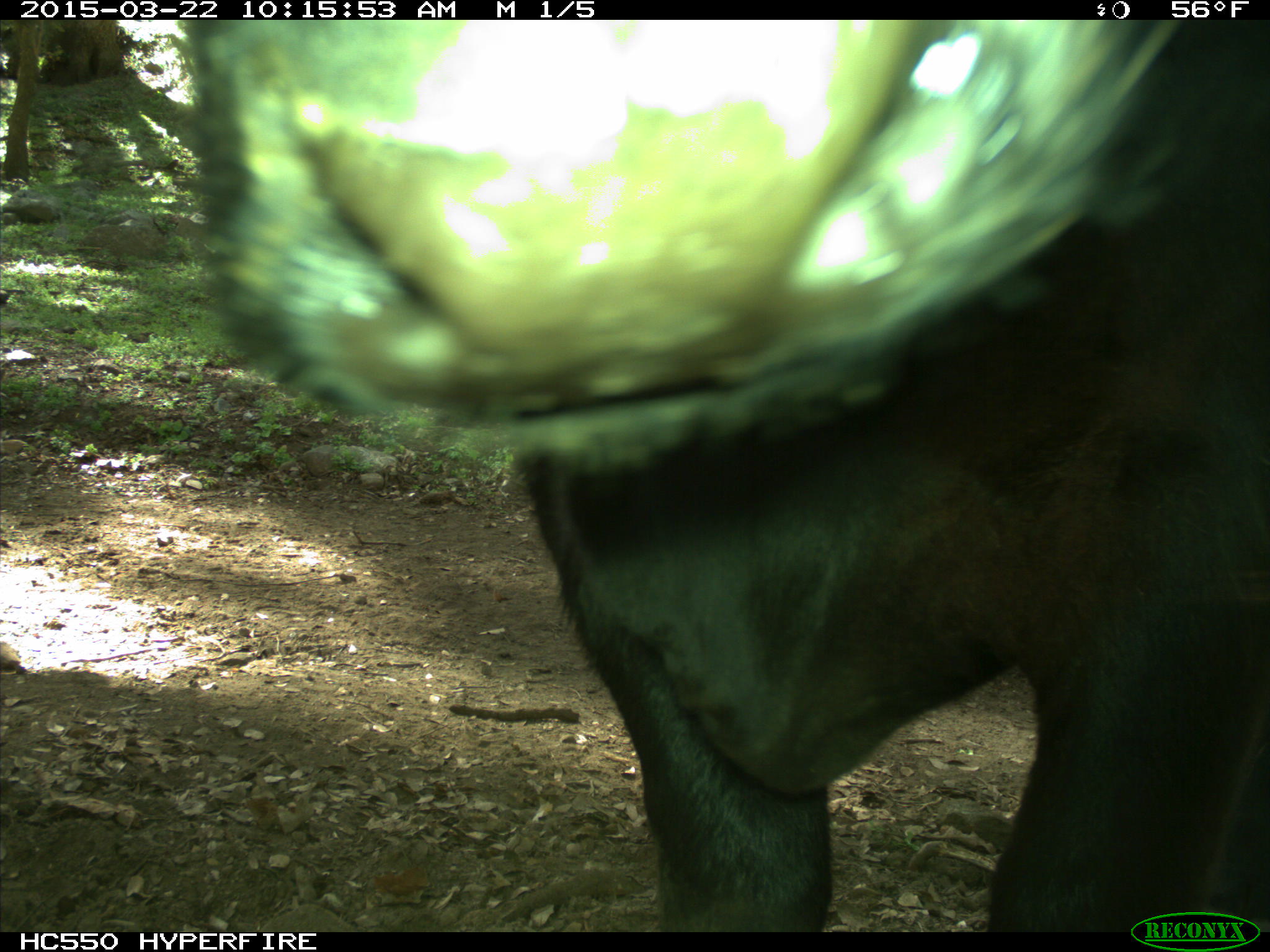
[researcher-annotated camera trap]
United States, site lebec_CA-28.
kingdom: Animalia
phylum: Chordata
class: Mammalia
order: Artiodactyla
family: Bovidae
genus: Bos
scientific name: Bos taurus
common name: domestic cow